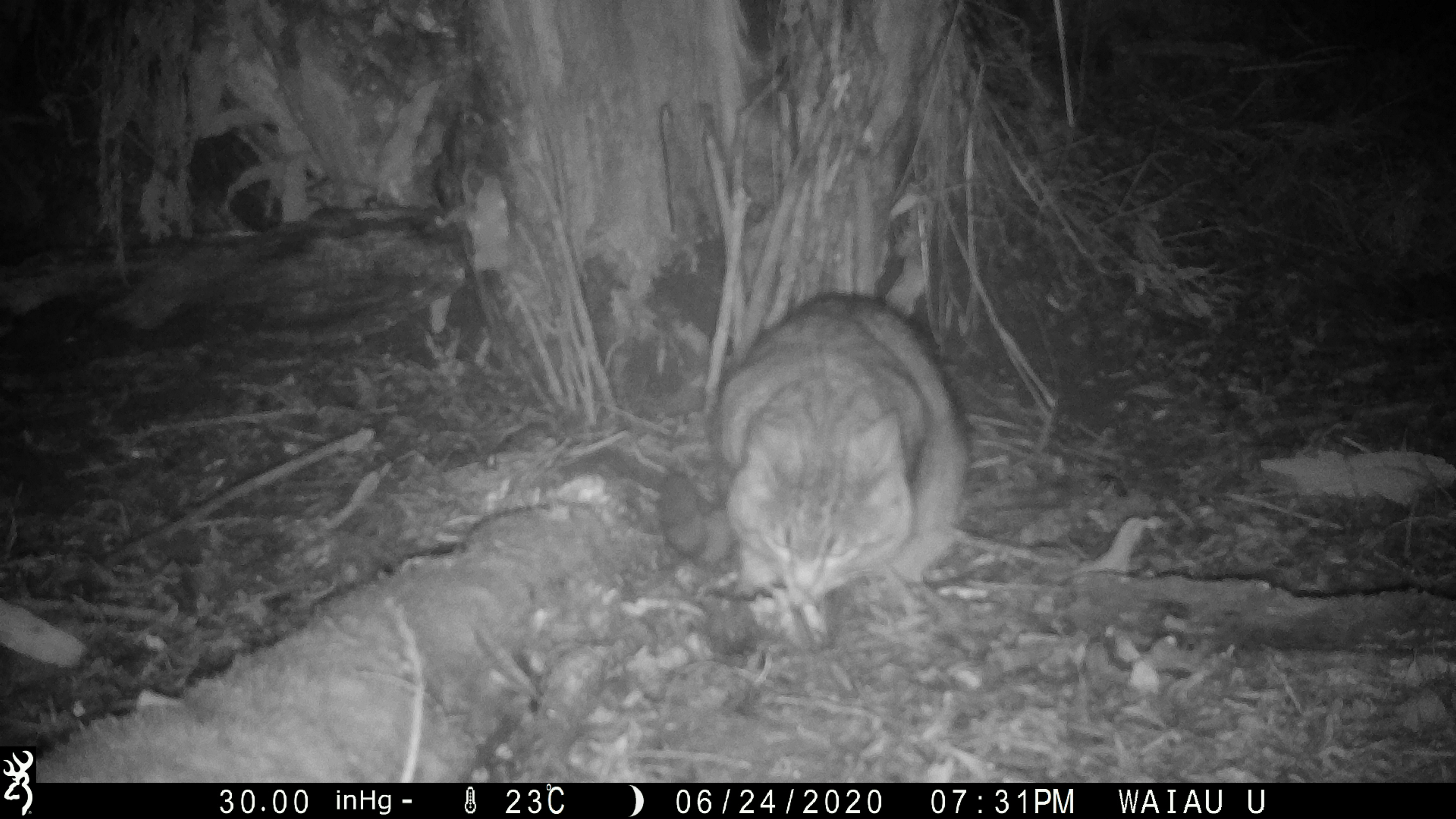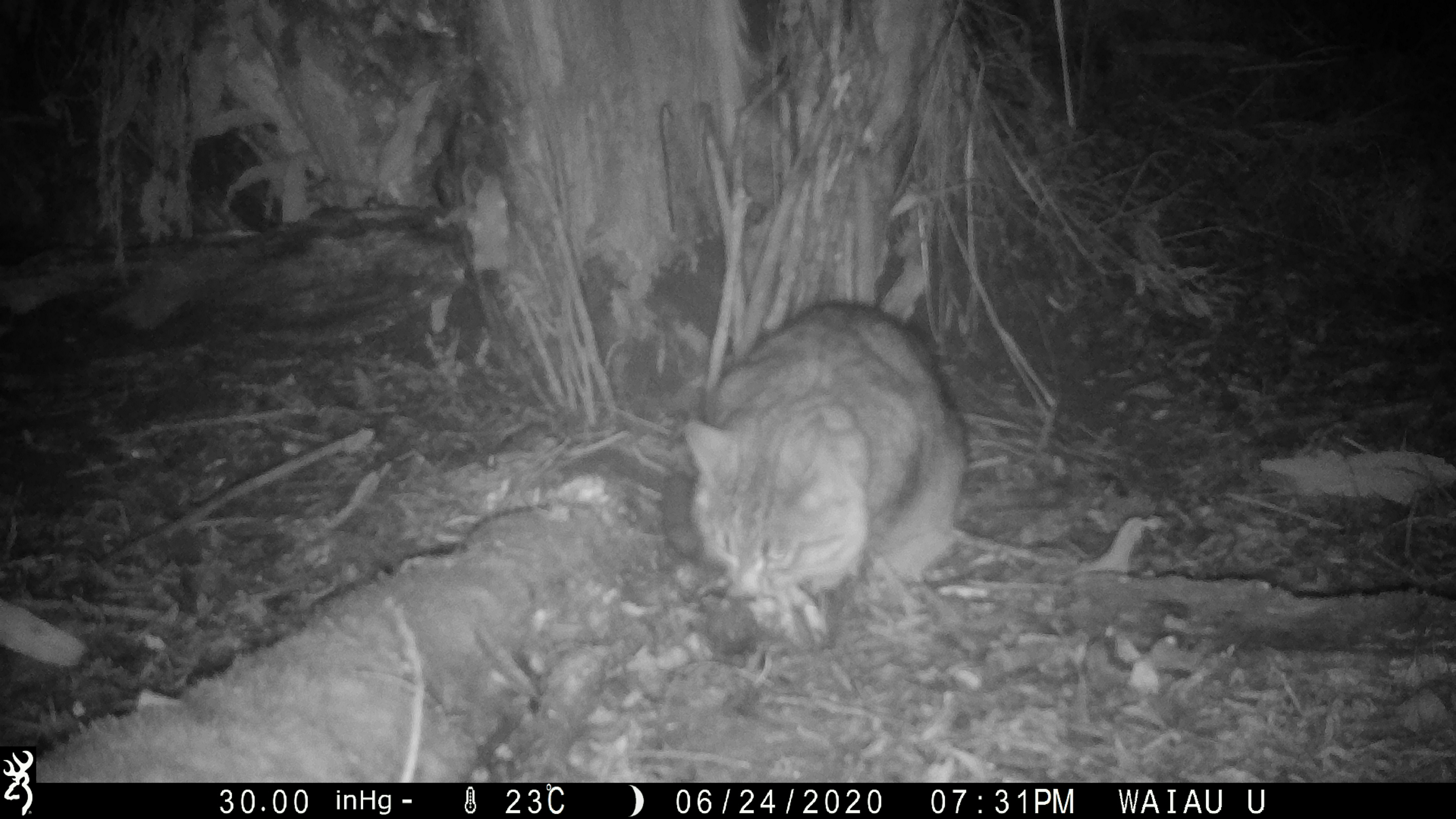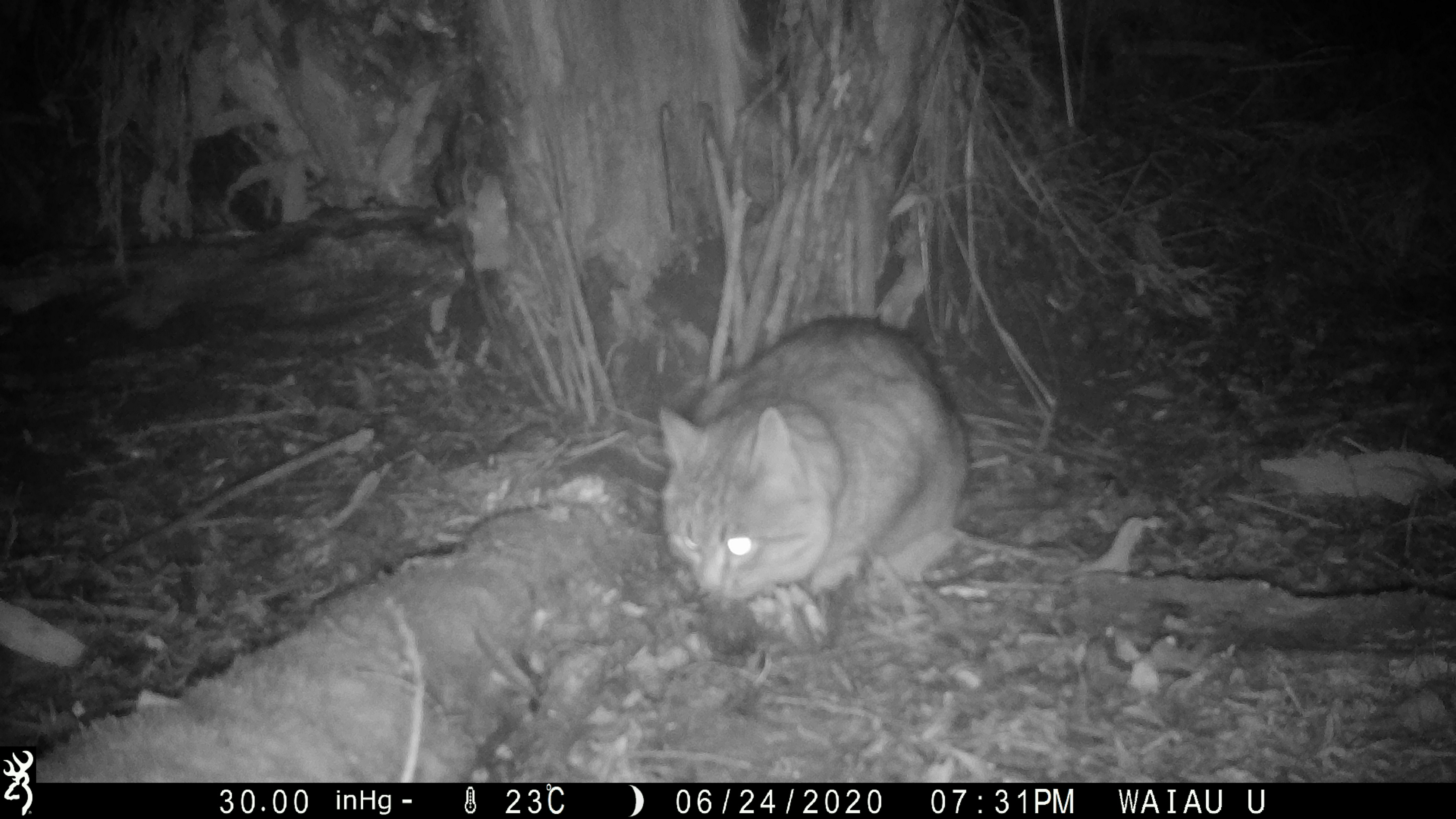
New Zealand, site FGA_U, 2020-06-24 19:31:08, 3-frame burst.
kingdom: Animalia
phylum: Chordata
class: Mammalia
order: Carnivora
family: Felidae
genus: Felis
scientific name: Felis catus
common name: domestic cat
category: cat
Cat (domestic cat) (Felis catus).